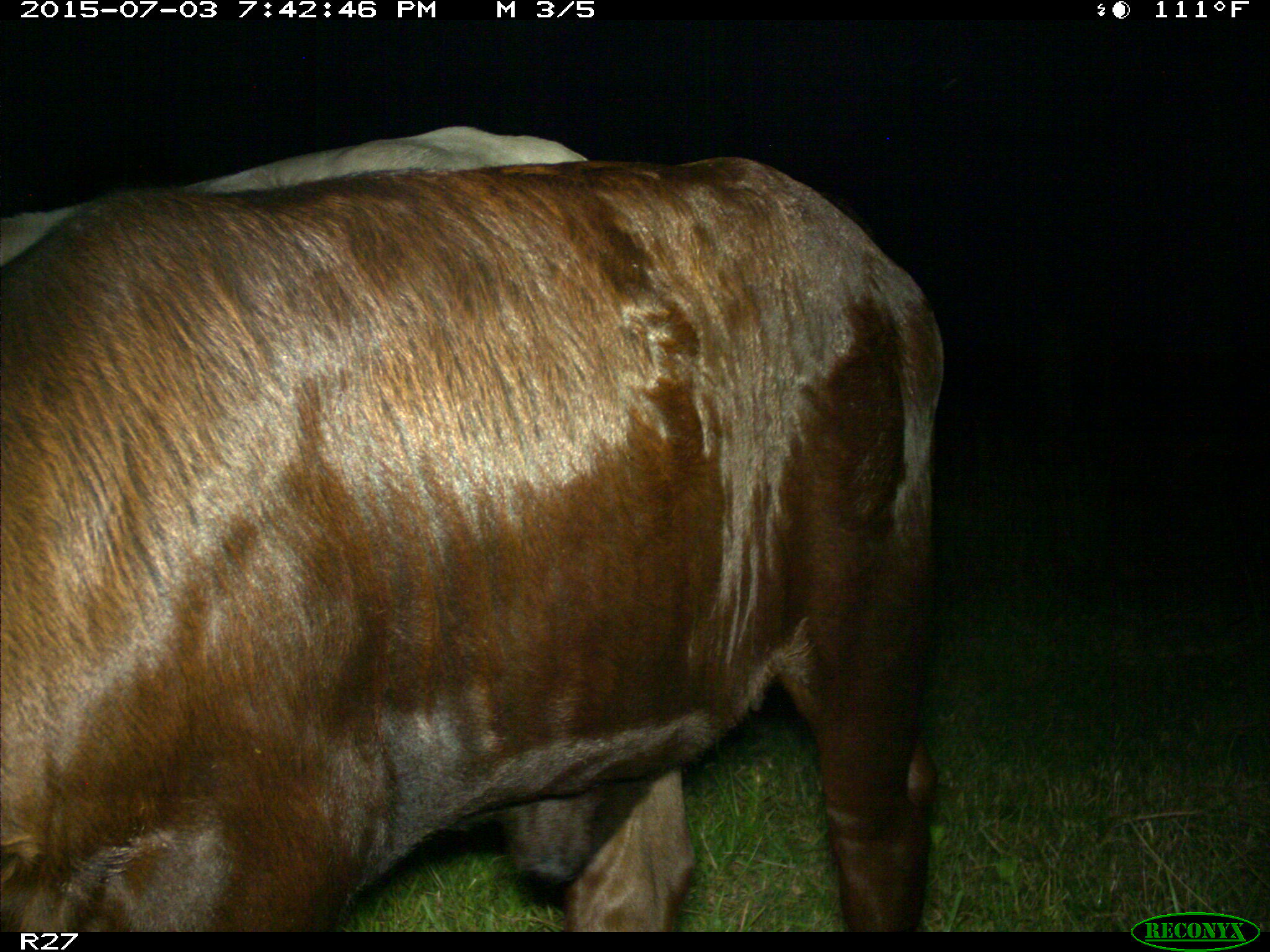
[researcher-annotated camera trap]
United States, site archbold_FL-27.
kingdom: Animalia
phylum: Chordata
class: Mammalia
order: Artiodactyla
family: Bovidae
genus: Bos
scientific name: Bos taurus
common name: domestic cow